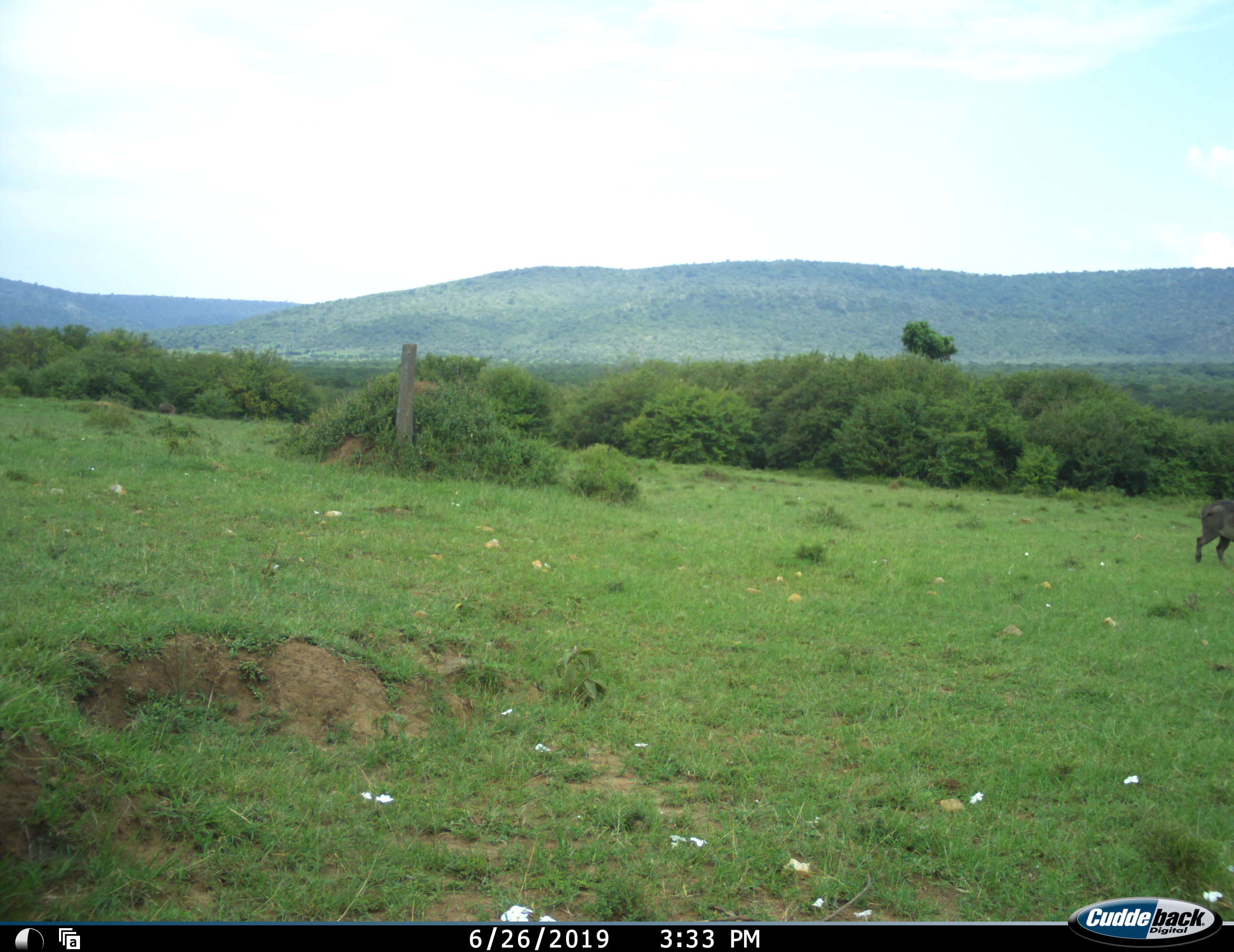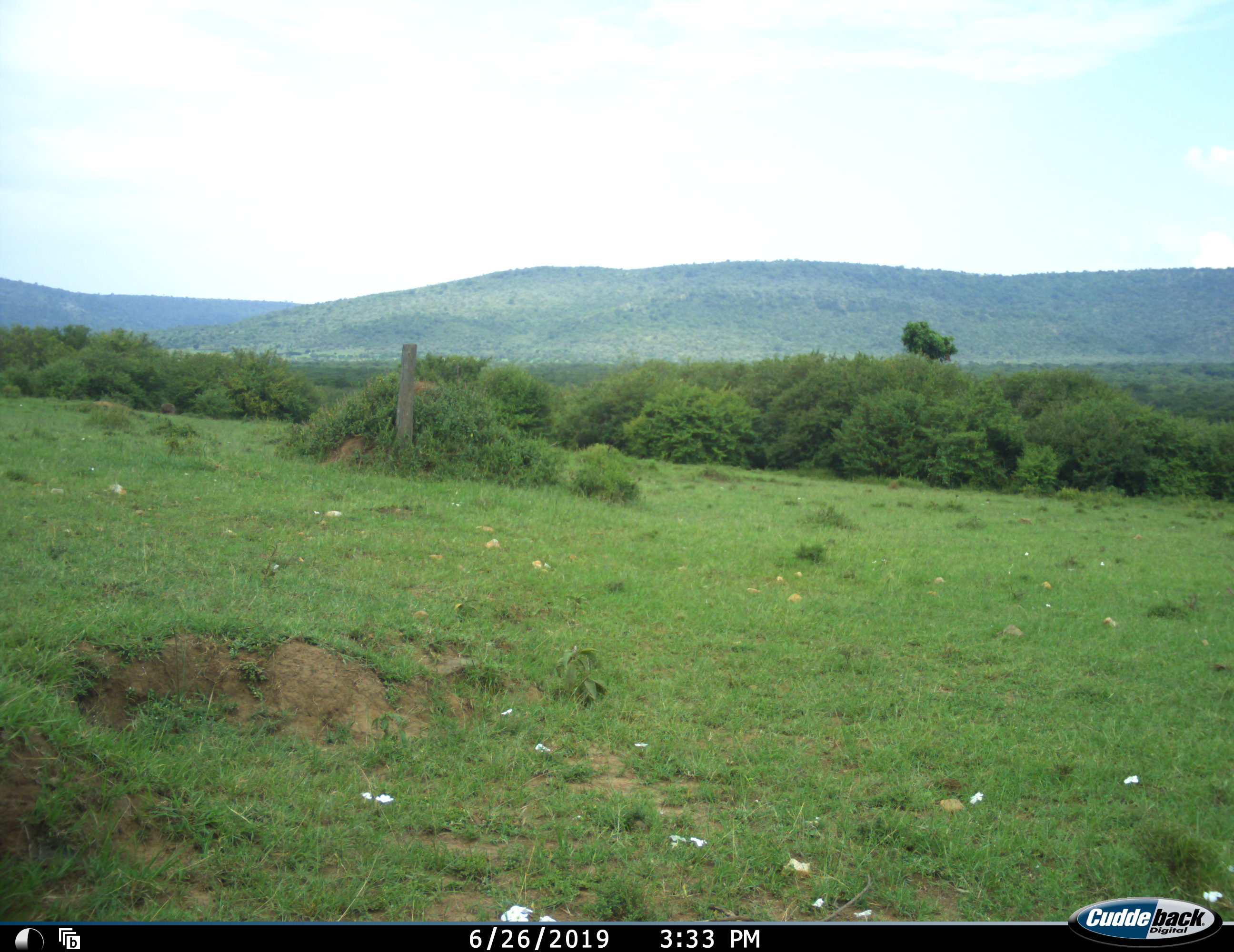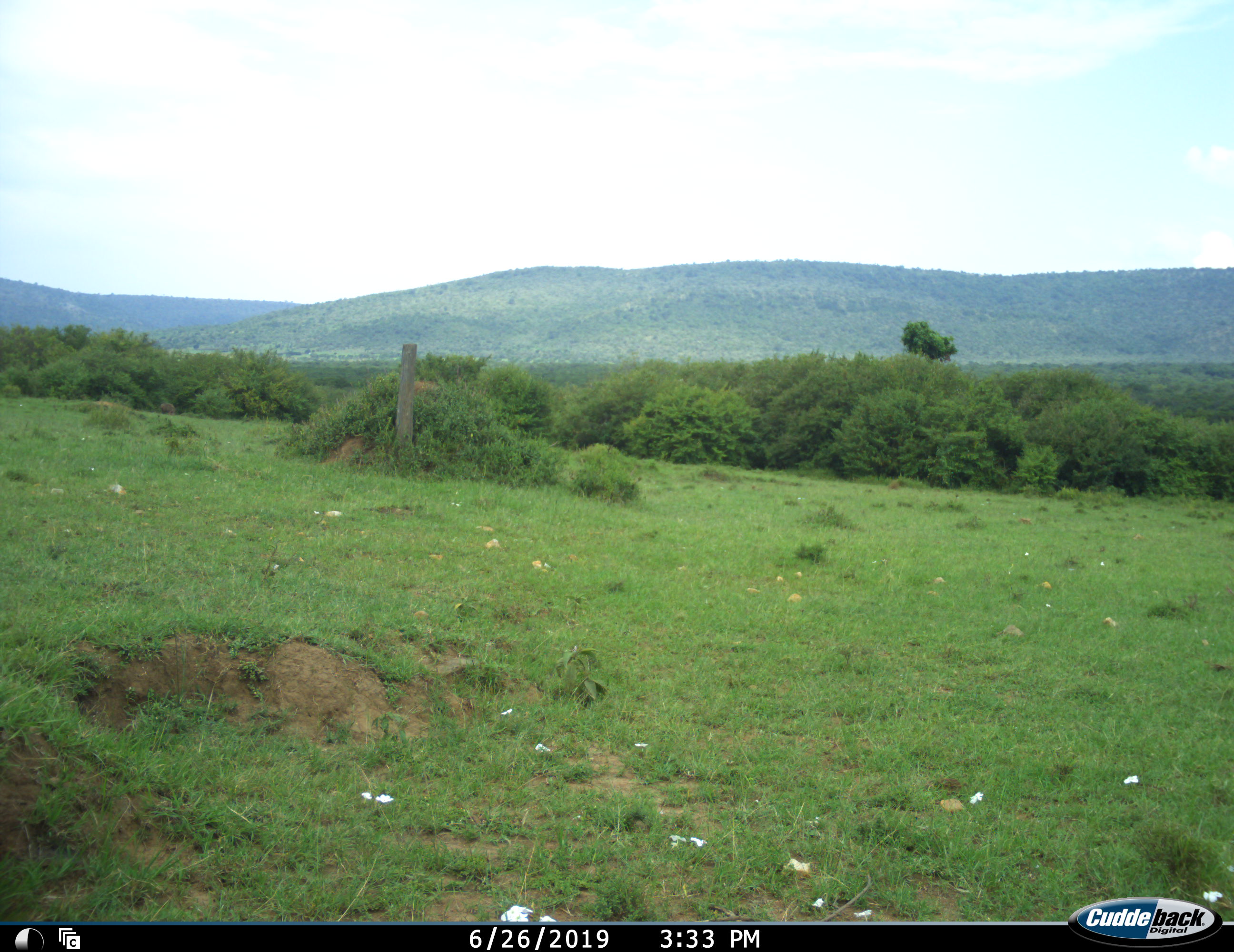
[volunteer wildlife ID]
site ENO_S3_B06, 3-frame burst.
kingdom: Animalia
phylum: Chordata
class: Mammalia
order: Artiodactyla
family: Suidae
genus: Phacochoerus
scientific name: Phacochoerus africanus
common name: warthog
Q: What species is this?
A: Warthog (Phacochoerus africanus).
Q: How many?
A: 1.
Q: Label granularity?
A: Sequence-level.